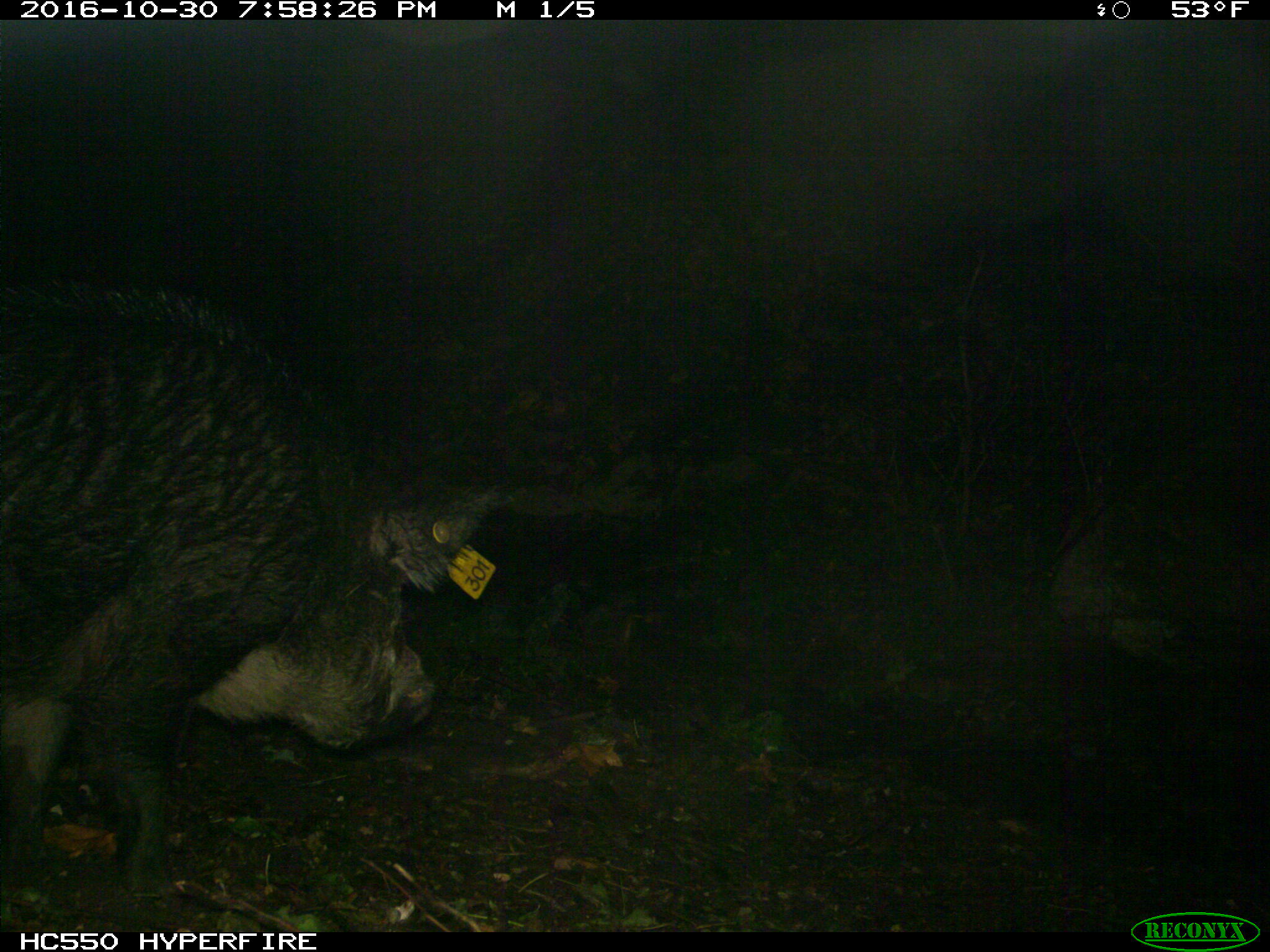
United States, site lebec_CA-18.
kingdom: Animalia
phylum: Chordata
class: Mammalia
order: Artiodactyla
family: Suidae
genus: Sus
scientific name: Sus scrofa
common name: wild boar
Sus scrofa (wild boar).